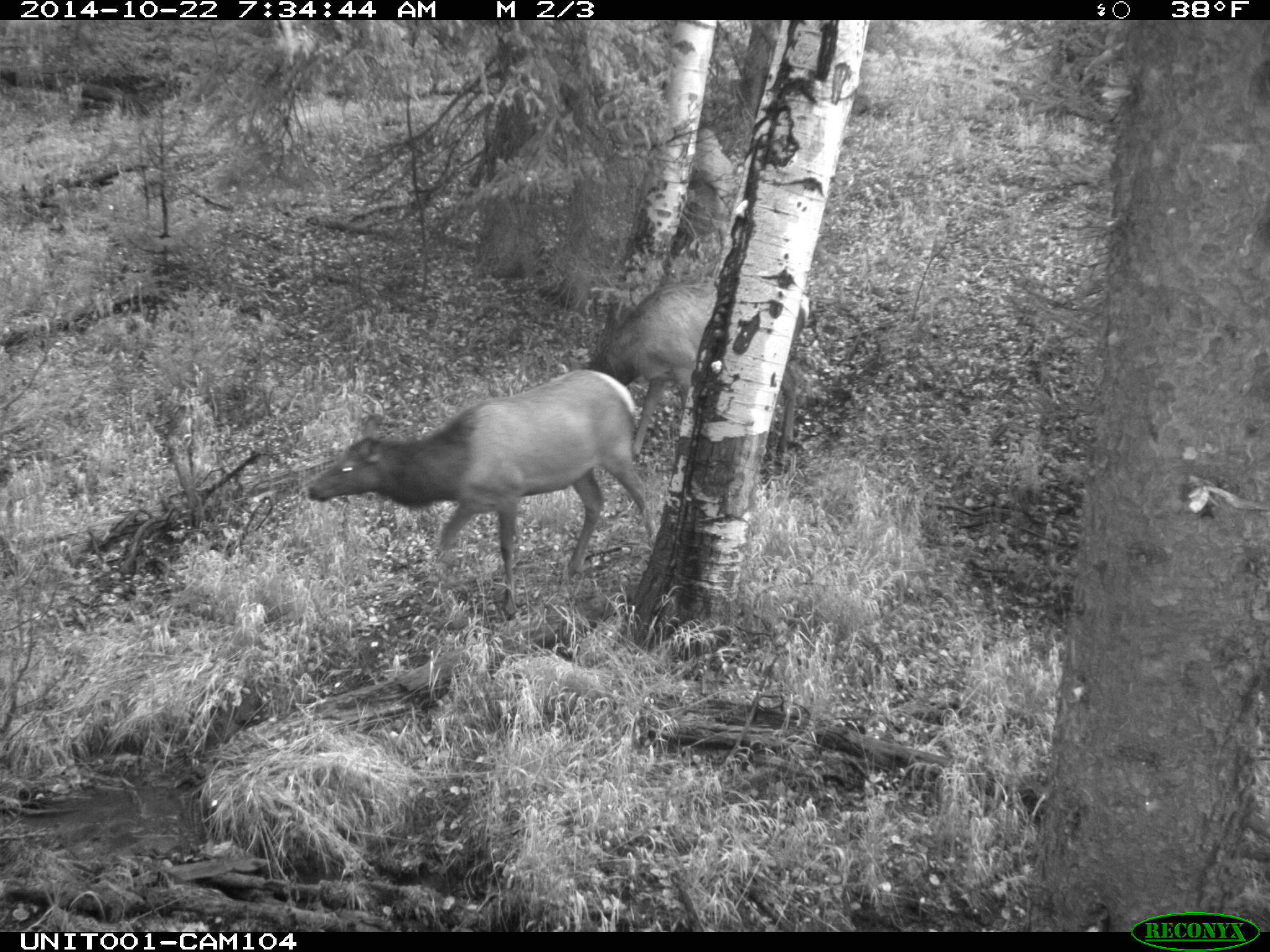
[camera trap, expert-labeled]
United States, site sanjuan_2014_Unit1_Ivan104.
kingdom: Animalia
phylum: Chordata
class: Mammalia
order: Artiodactyla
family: Cervidae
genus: Cervus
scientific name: Cervus elaphus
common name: red deer